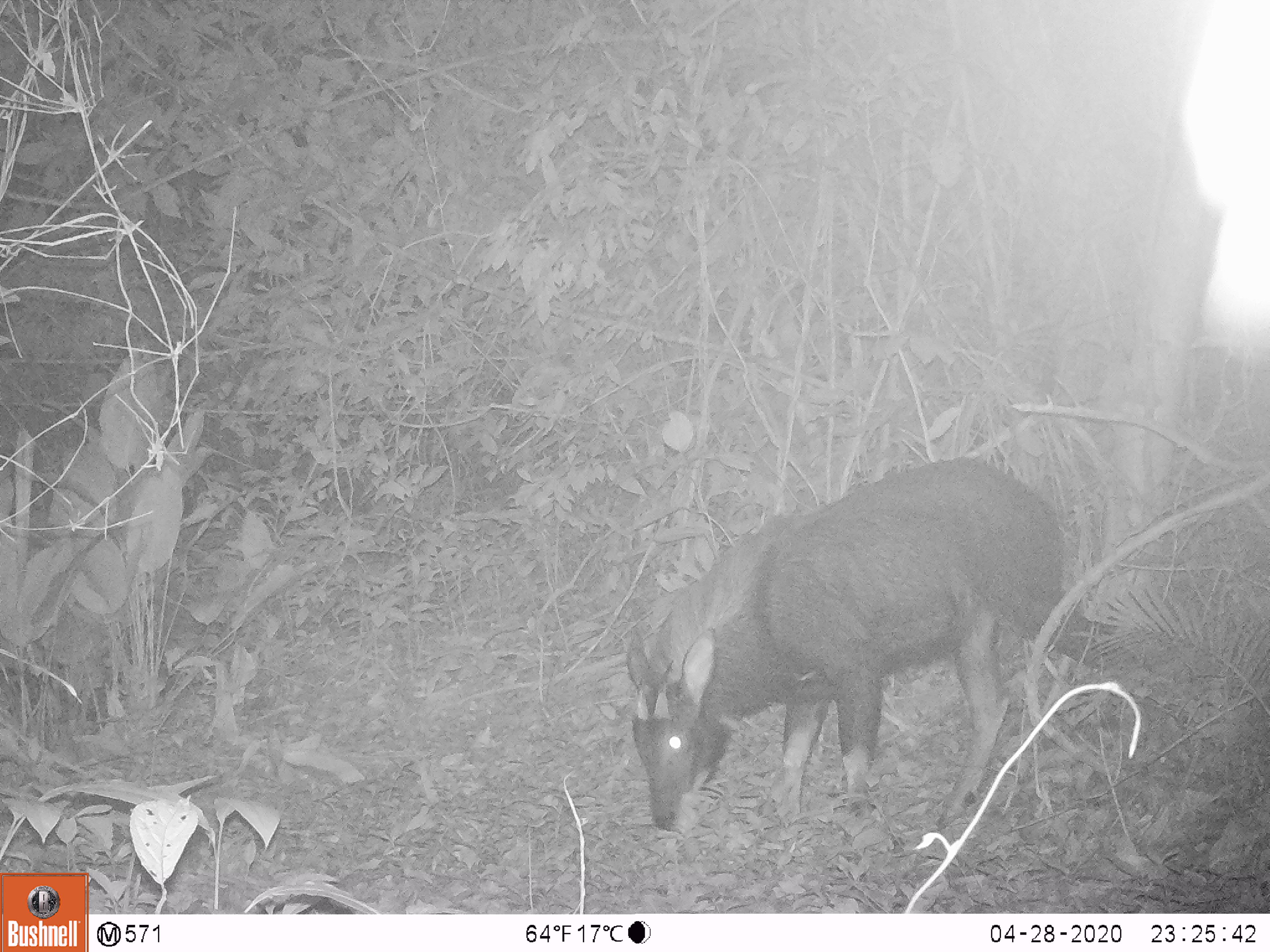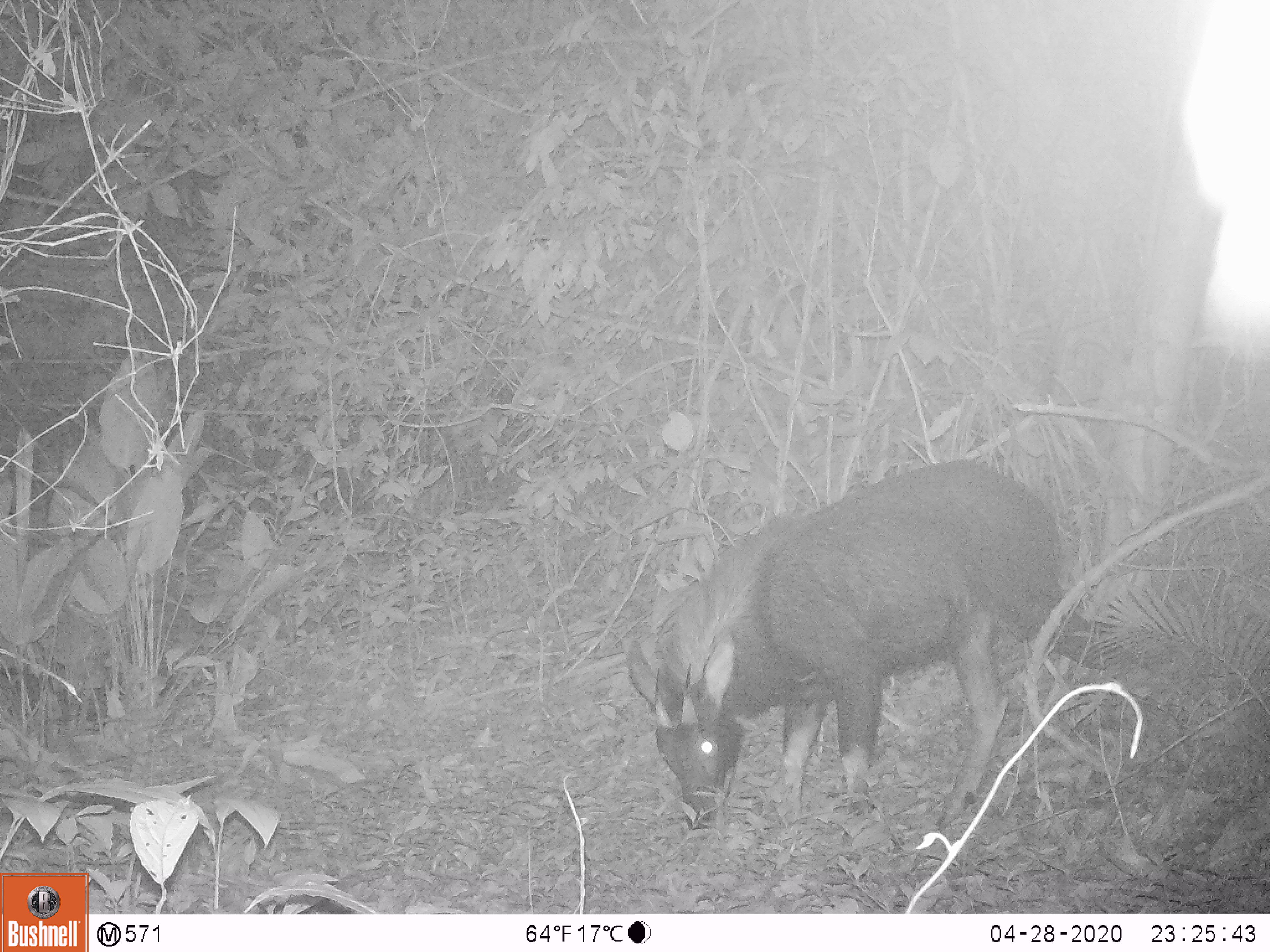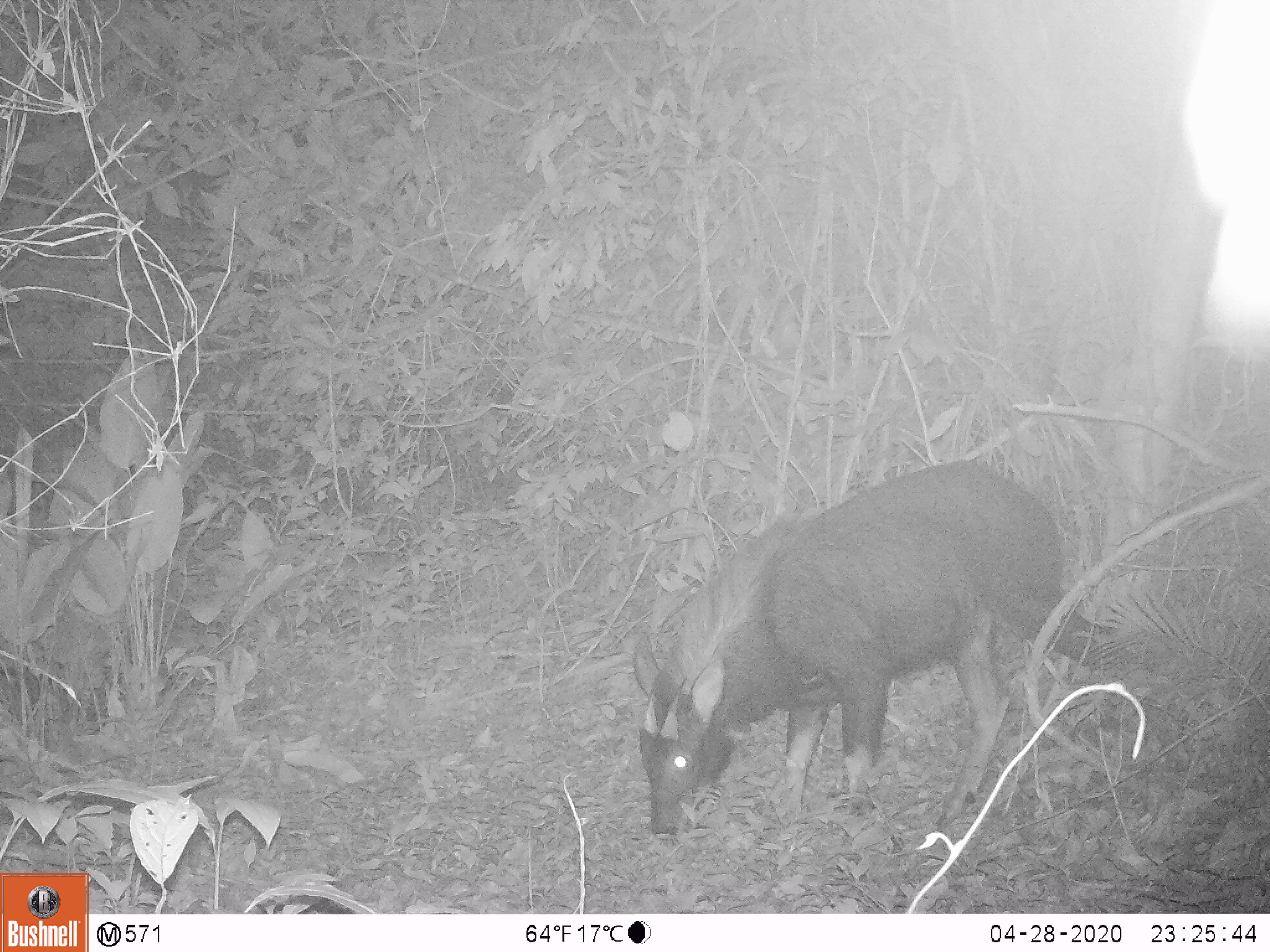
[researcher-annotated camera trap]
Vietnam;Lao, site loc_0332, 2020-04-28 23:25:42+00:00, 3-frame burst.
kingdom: Animalia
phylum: Chordata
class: Mammalia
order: Artiodactyla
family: Bovidae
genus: Capricornis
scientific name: Capricornis sumatraensis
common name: chinese serow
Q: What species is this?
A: Chinese serow (Capricornis sumatraensis).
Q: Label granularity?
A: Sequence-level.